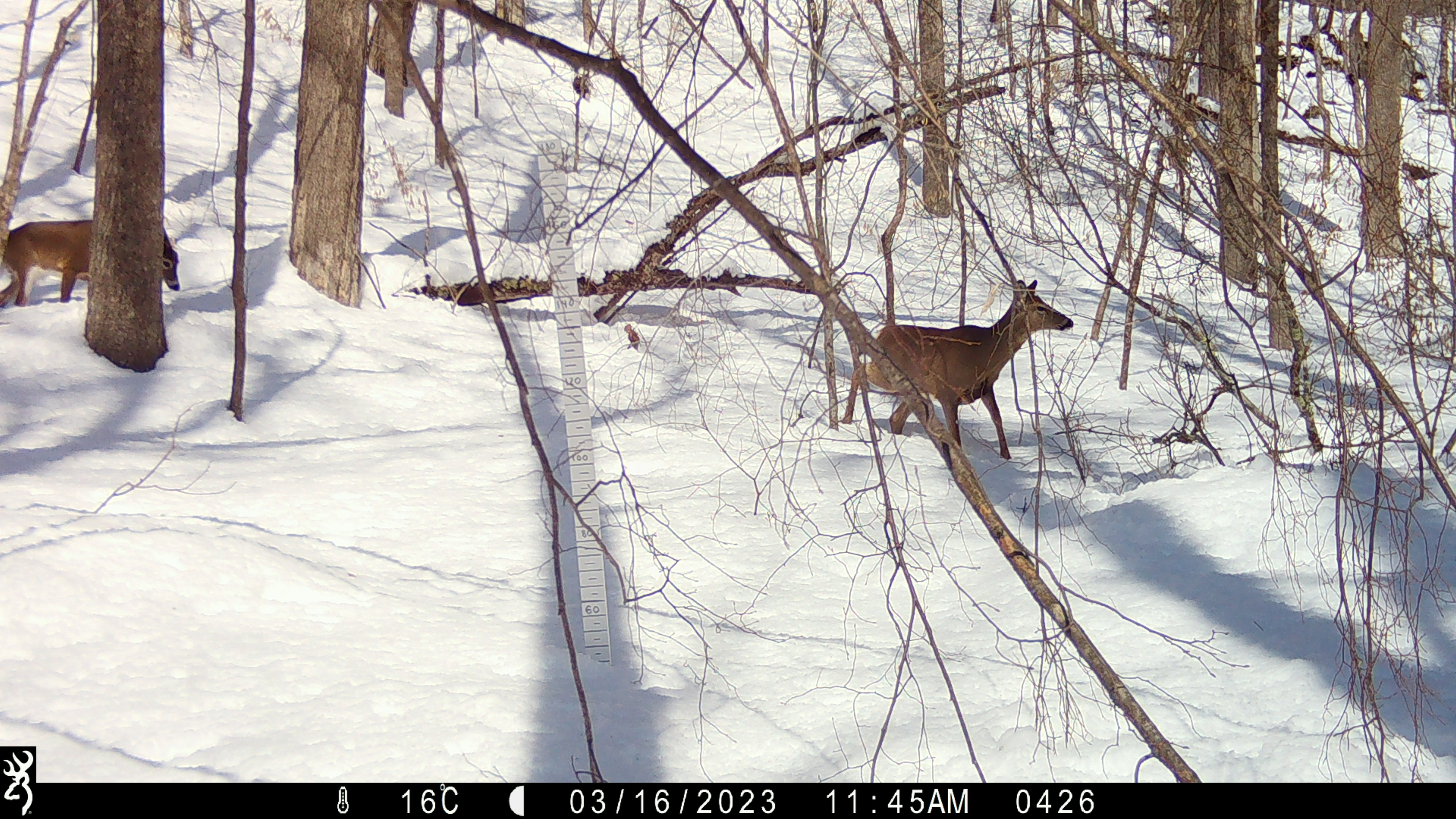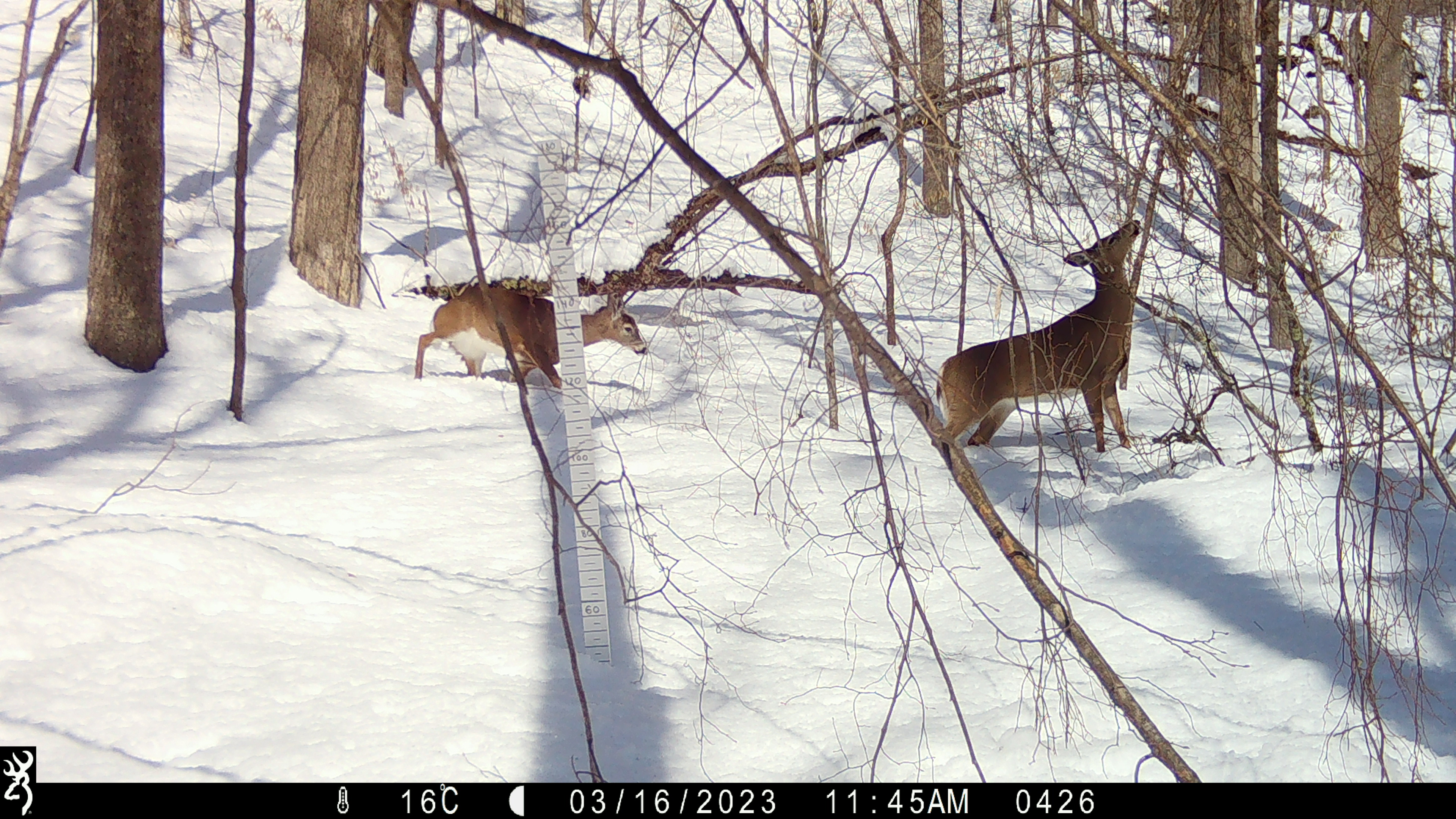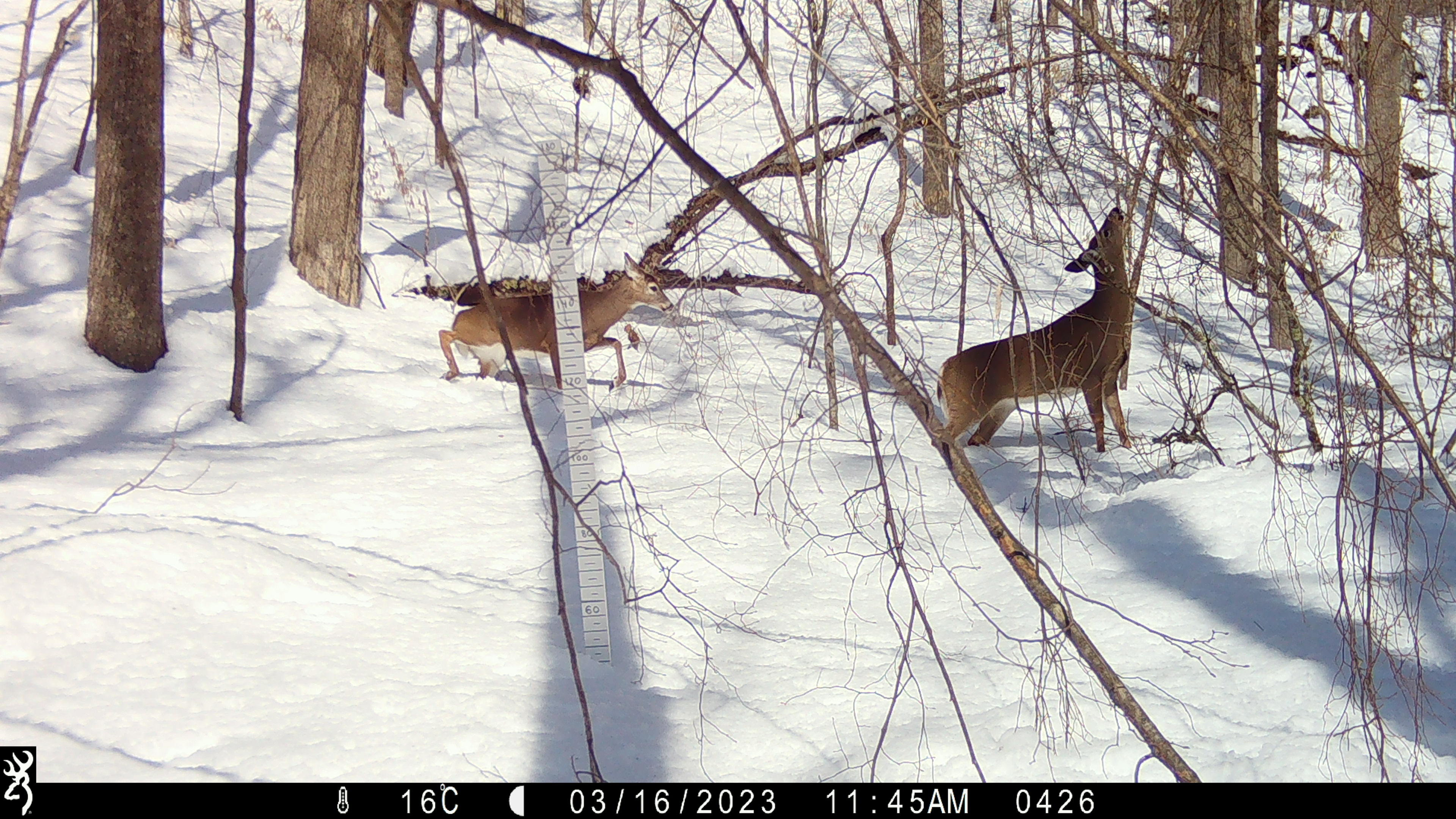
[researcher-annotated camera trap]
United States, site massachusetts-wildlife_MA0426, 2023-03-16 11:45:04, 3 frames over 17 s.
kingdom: Animalia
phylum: Chordata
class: Mammalia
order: Artiodactyla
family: Cervidae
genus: Odocoileus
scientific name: Odocoileus virginianus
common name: white-tailed deer